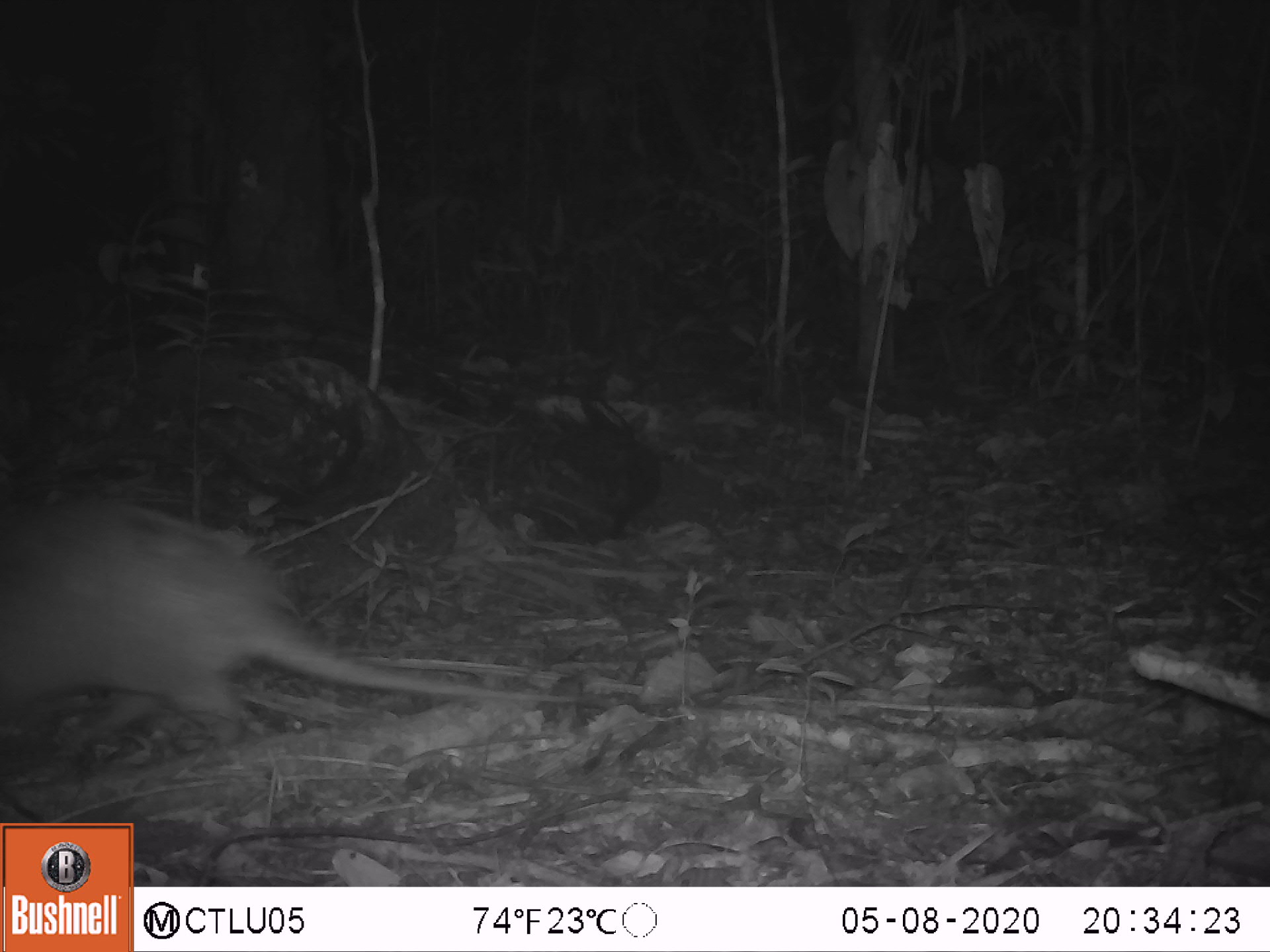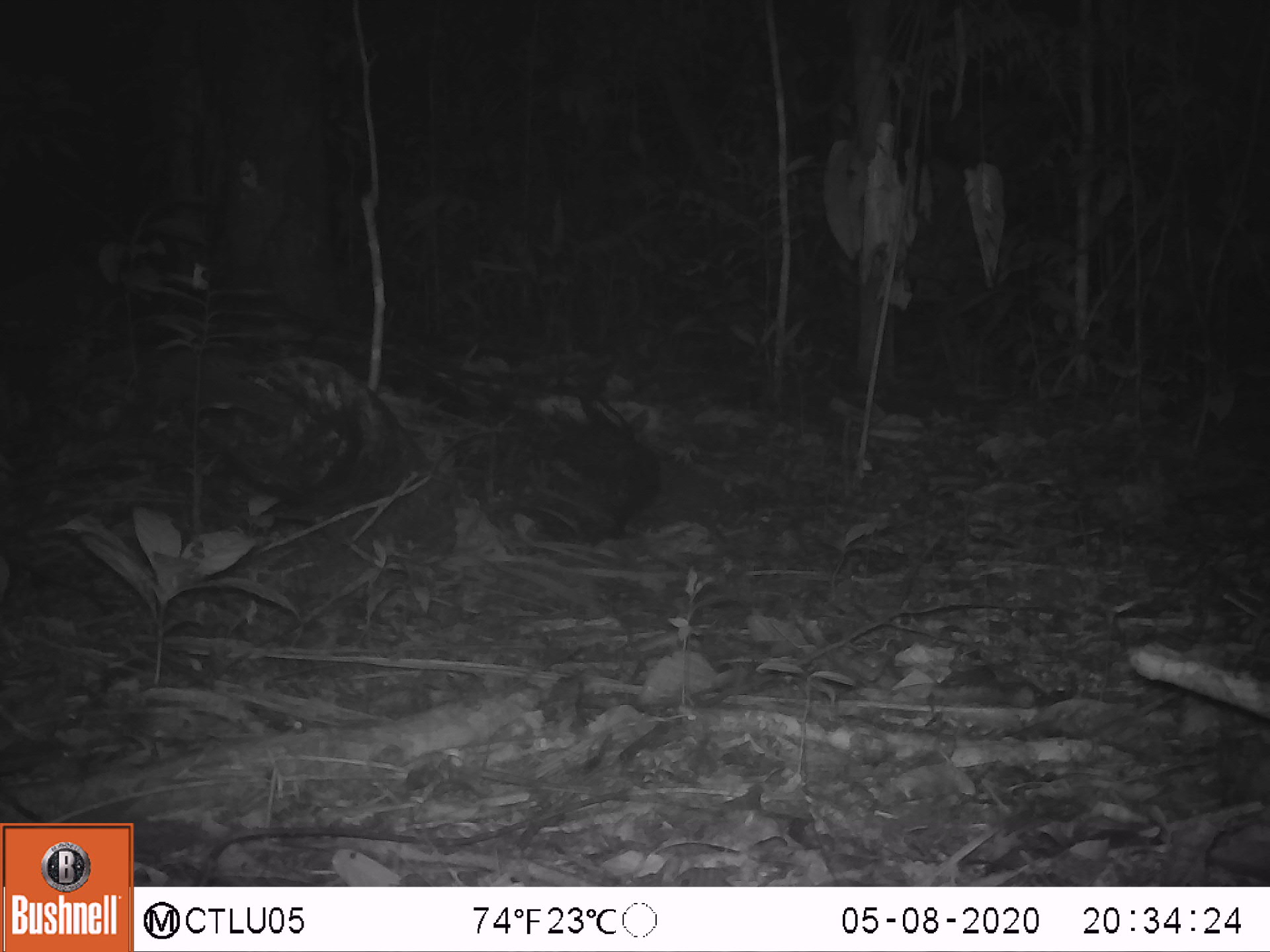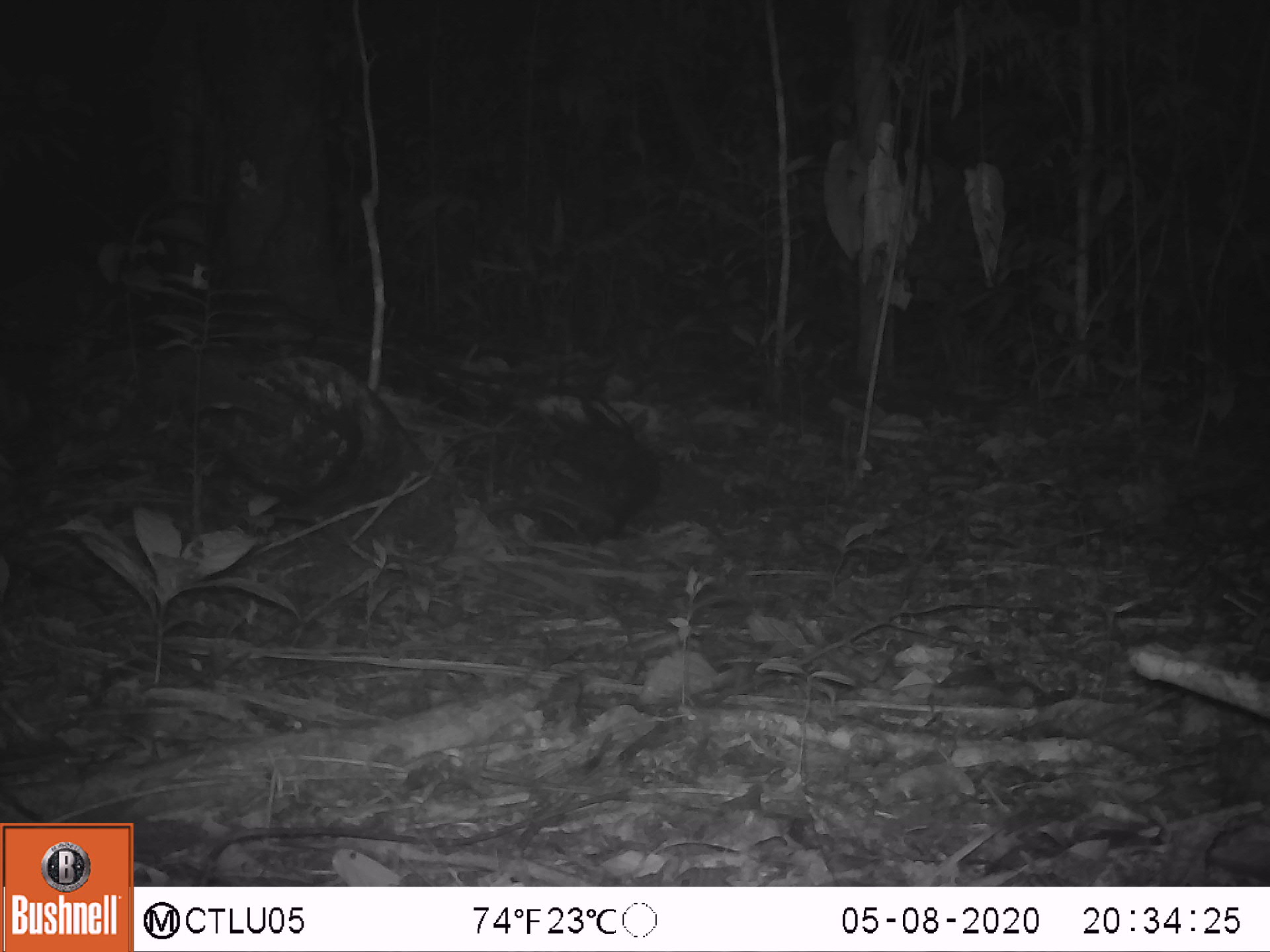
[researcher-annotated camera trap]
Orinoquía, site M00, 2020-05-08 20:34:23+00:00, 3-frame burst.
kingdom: Animalia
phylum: Chordata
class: Mammalia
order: Cingulata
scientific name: Cingulata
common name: armadillo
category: unknown armadillo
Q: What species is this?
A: Unknown armadillo (armadillo) (Cingulata).